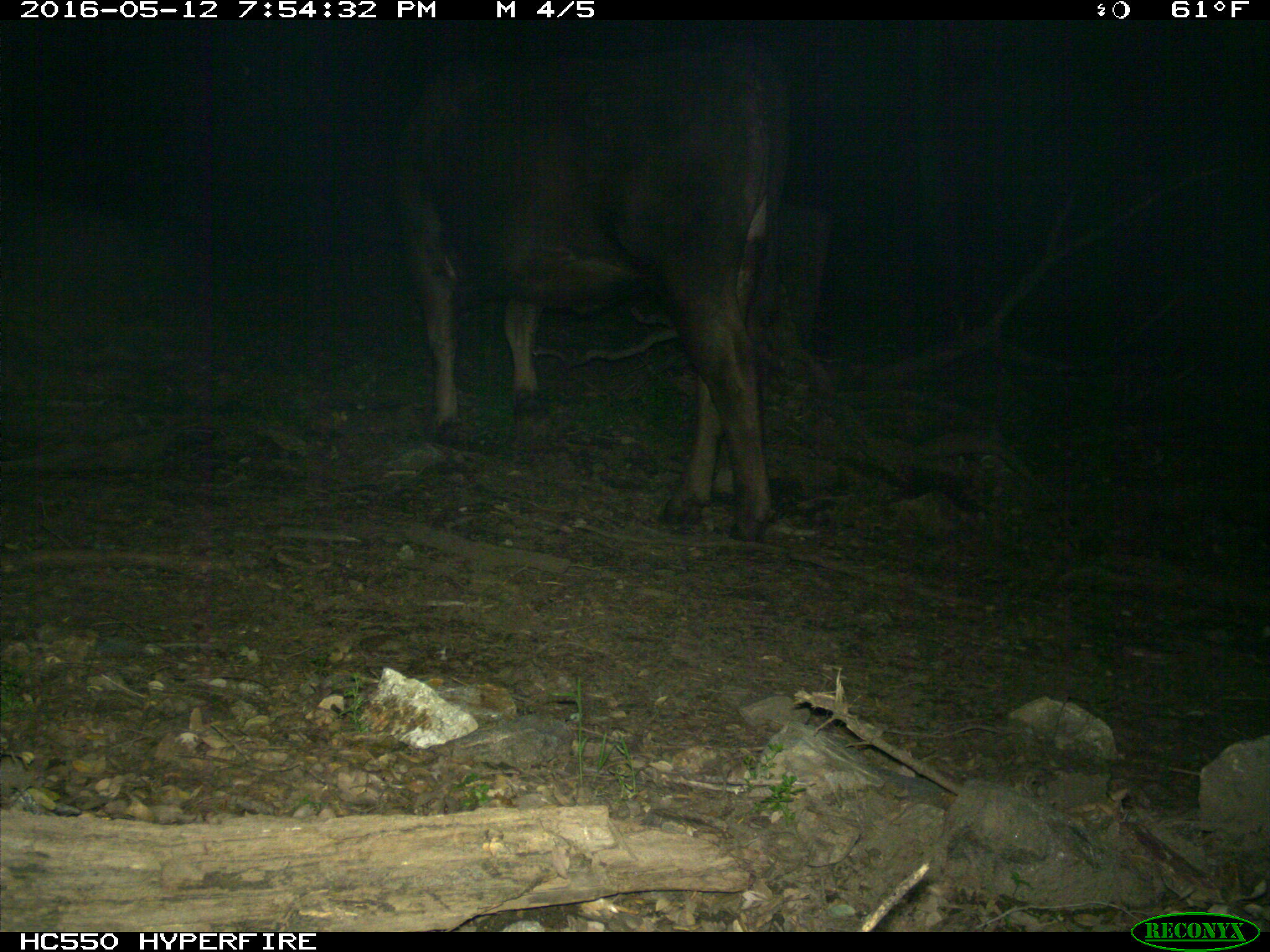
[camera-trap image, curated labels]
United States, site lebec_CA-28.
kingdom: Animalia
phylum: Chordata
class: Mammalia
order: Artiodactyla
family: Bovidae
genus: Bos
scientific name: Bos taurus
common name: domestic cow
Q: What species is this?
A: Bos taurus (domestic cow).